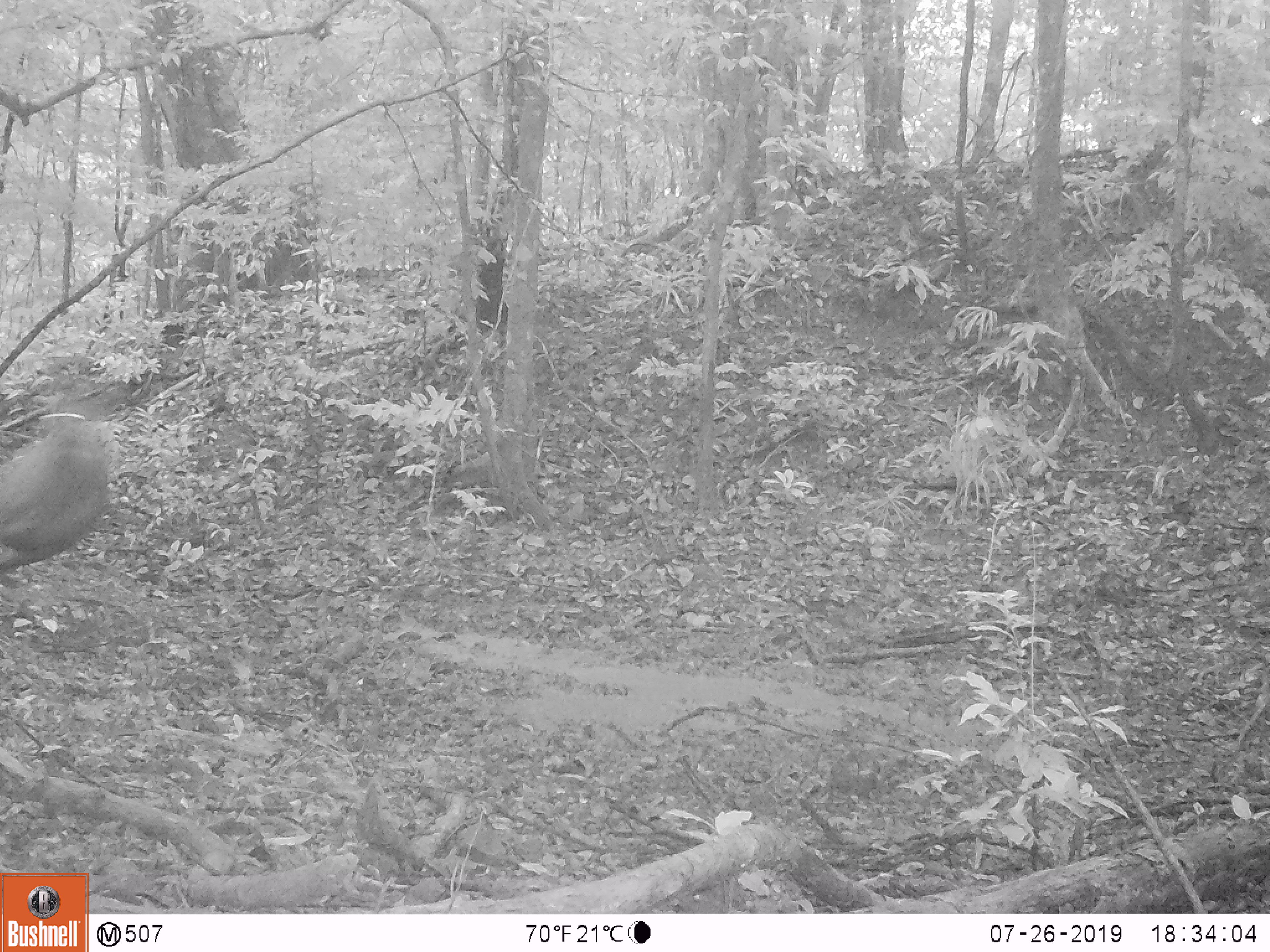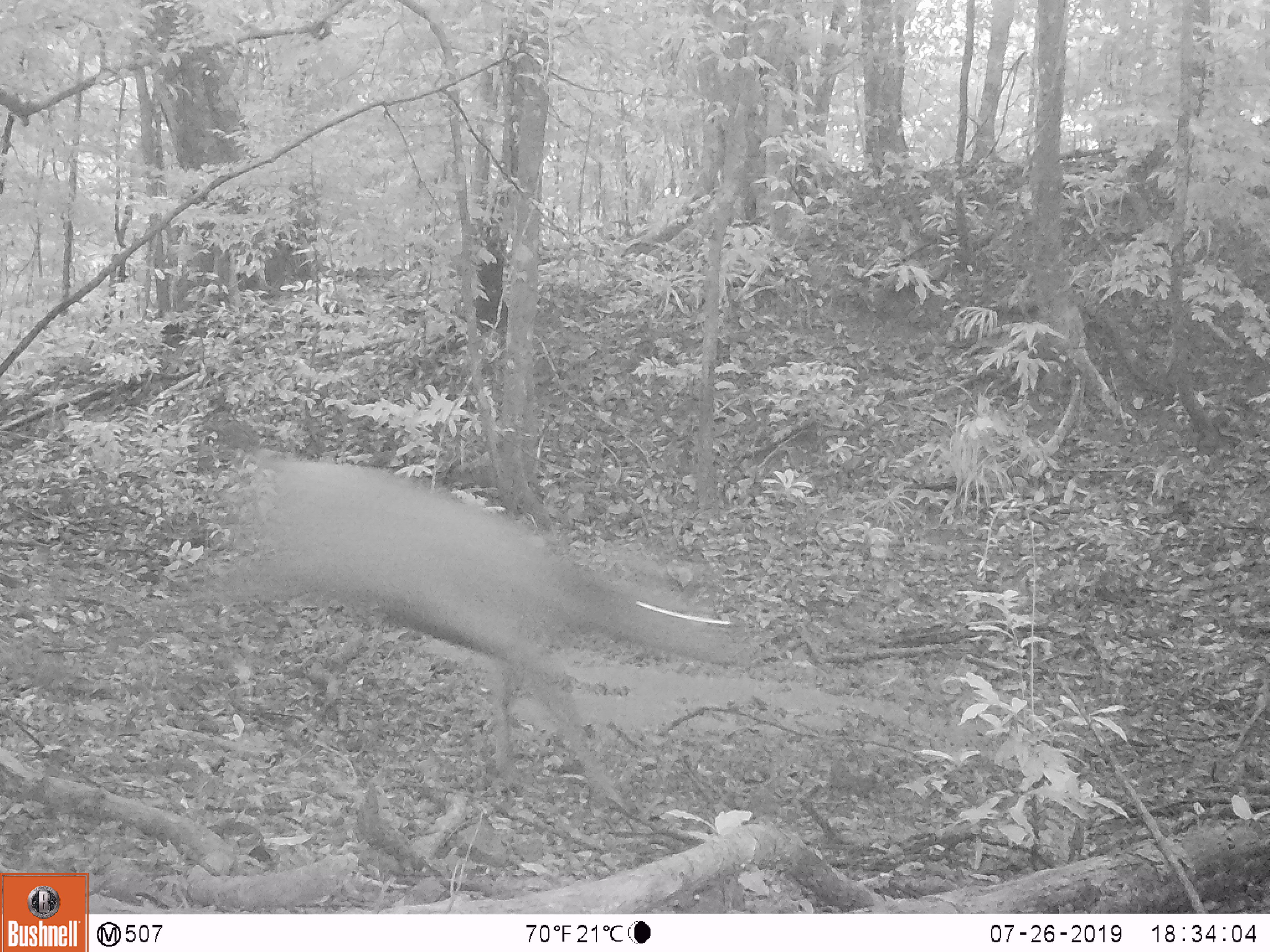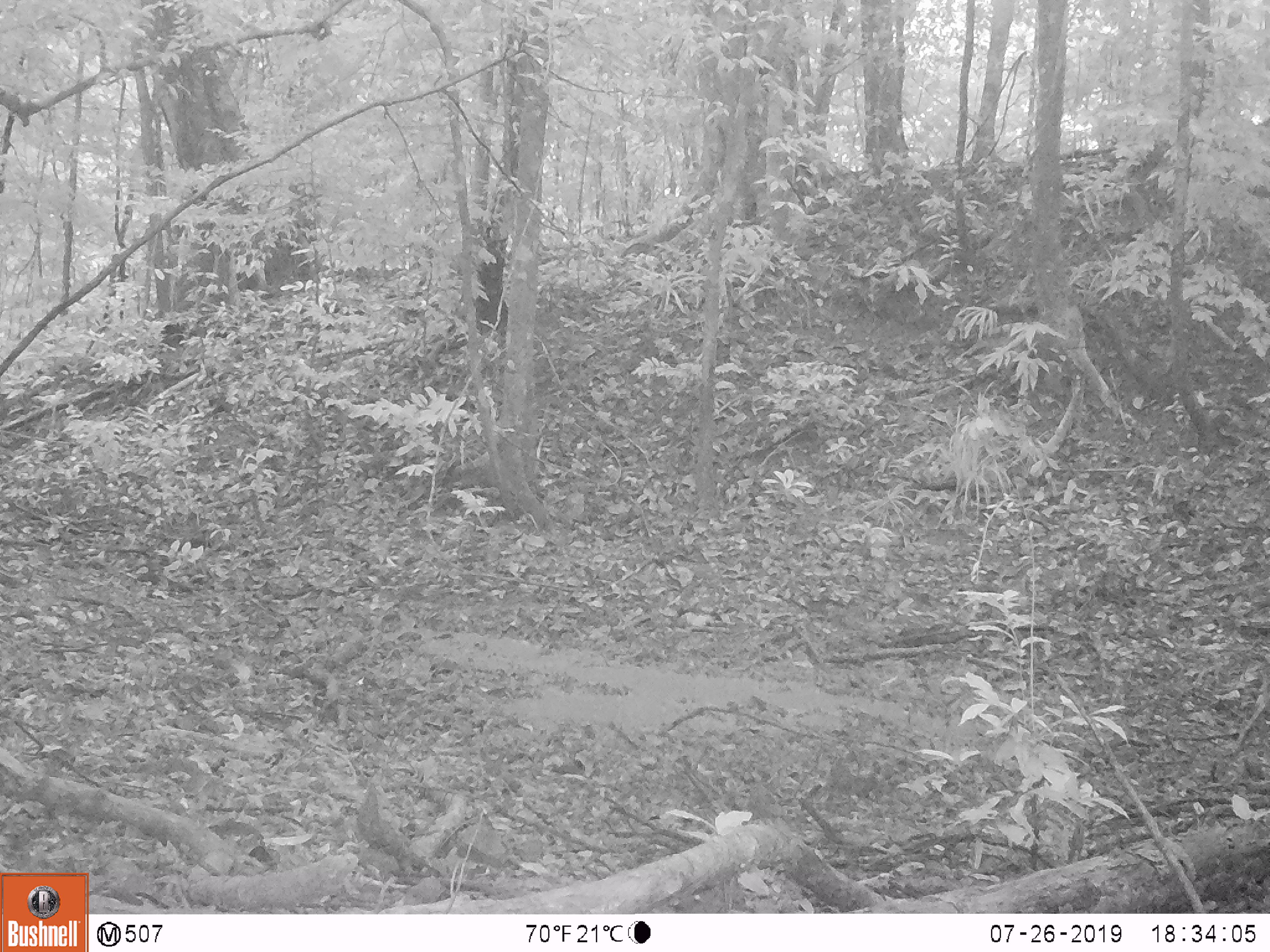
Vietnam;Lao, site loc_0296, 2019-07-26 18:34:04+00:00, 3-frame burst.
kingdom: Animalia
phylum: Chordata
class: Mammalia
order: Artiodactyla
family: Cervidae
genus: Rusa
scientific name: Rusa unicolor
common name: sambar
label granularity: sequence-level